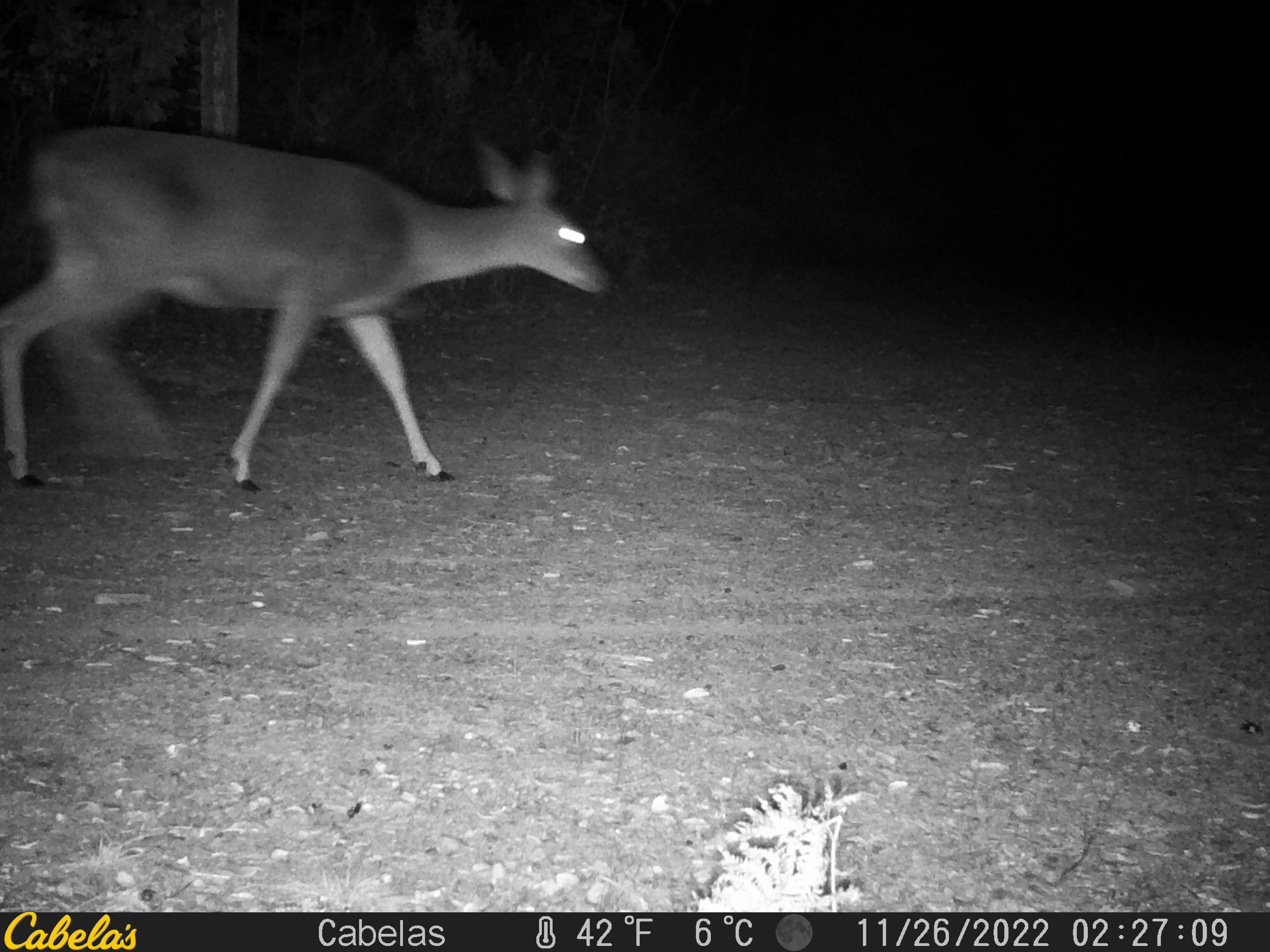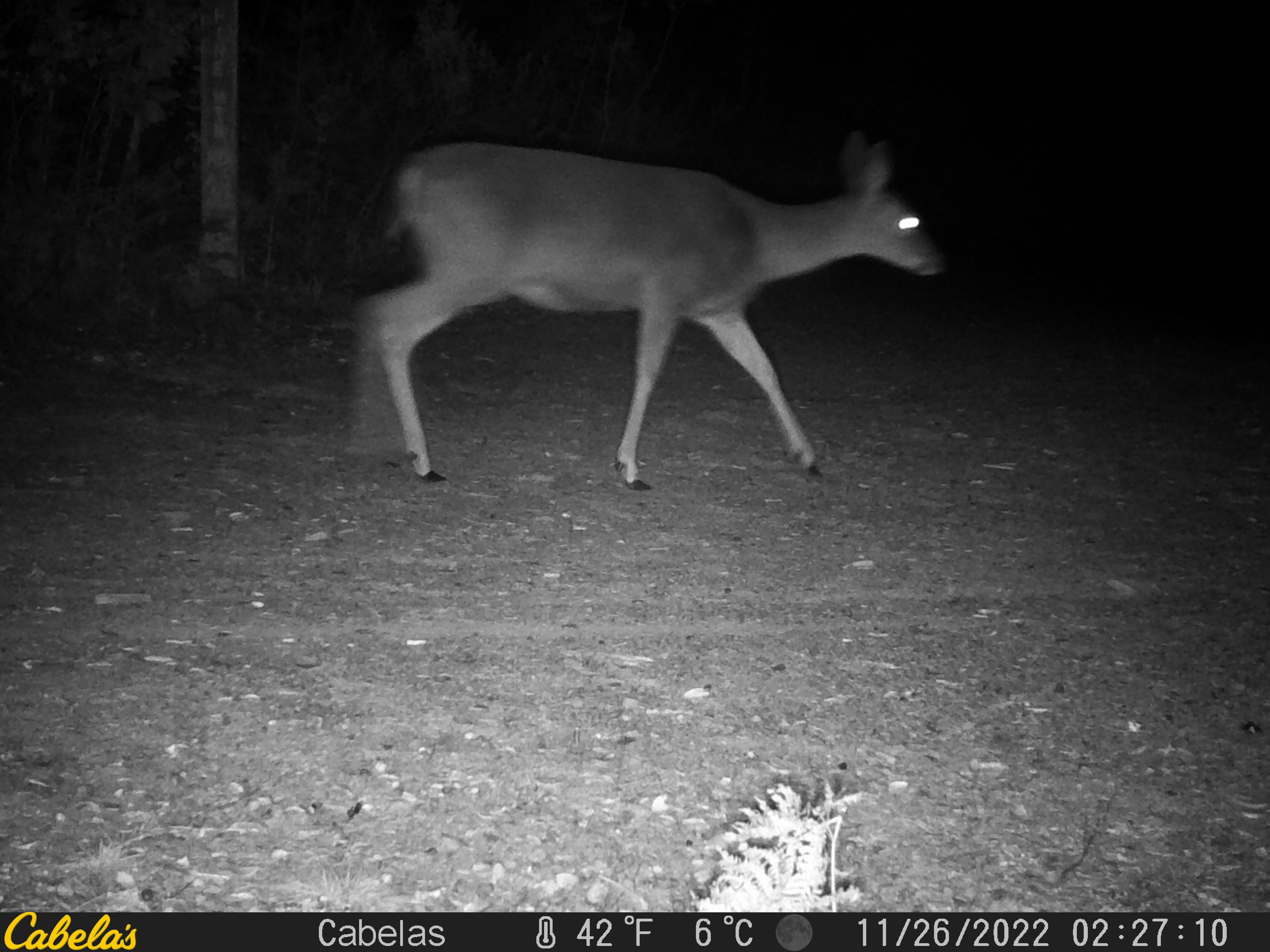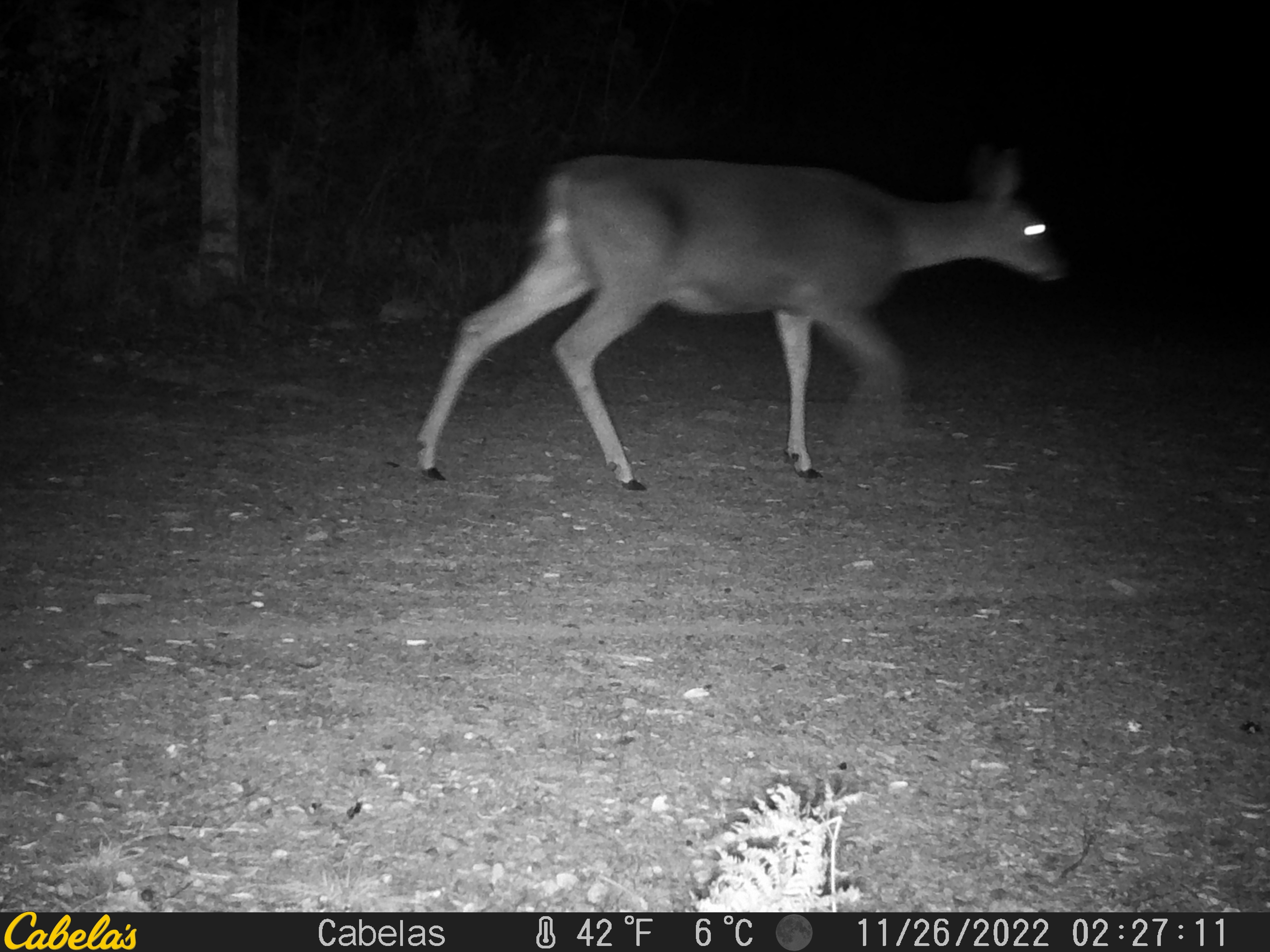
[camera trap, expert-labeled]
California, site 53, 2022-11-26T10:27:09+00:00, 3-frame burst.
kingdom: Animalia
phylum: Chordata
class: Mammalia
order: Artiodactyla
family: Cervidae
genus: Odocoileus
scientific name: Odocoileus hemionus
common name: mule deer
Mule deer (Odocoileus hemionus).